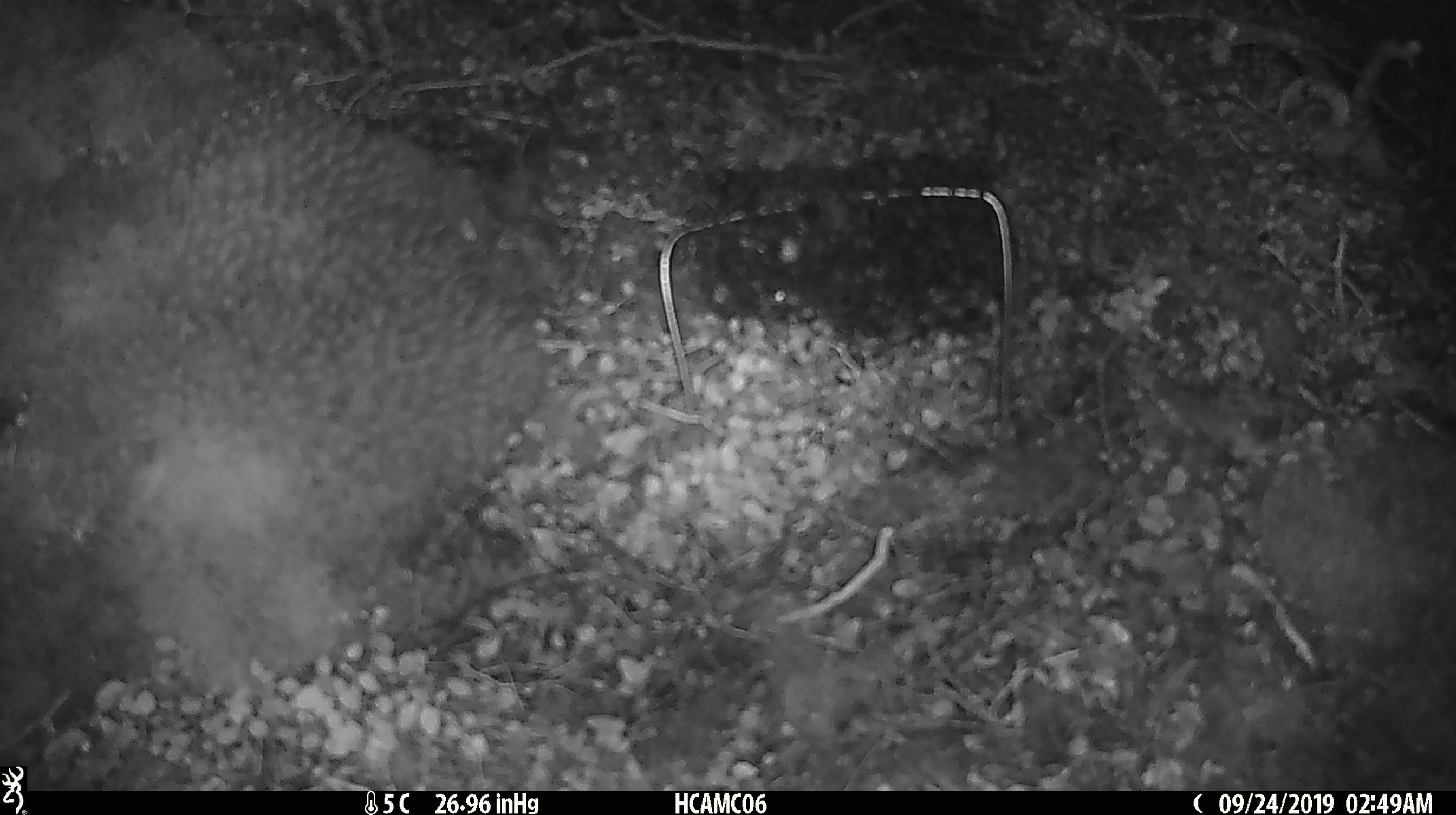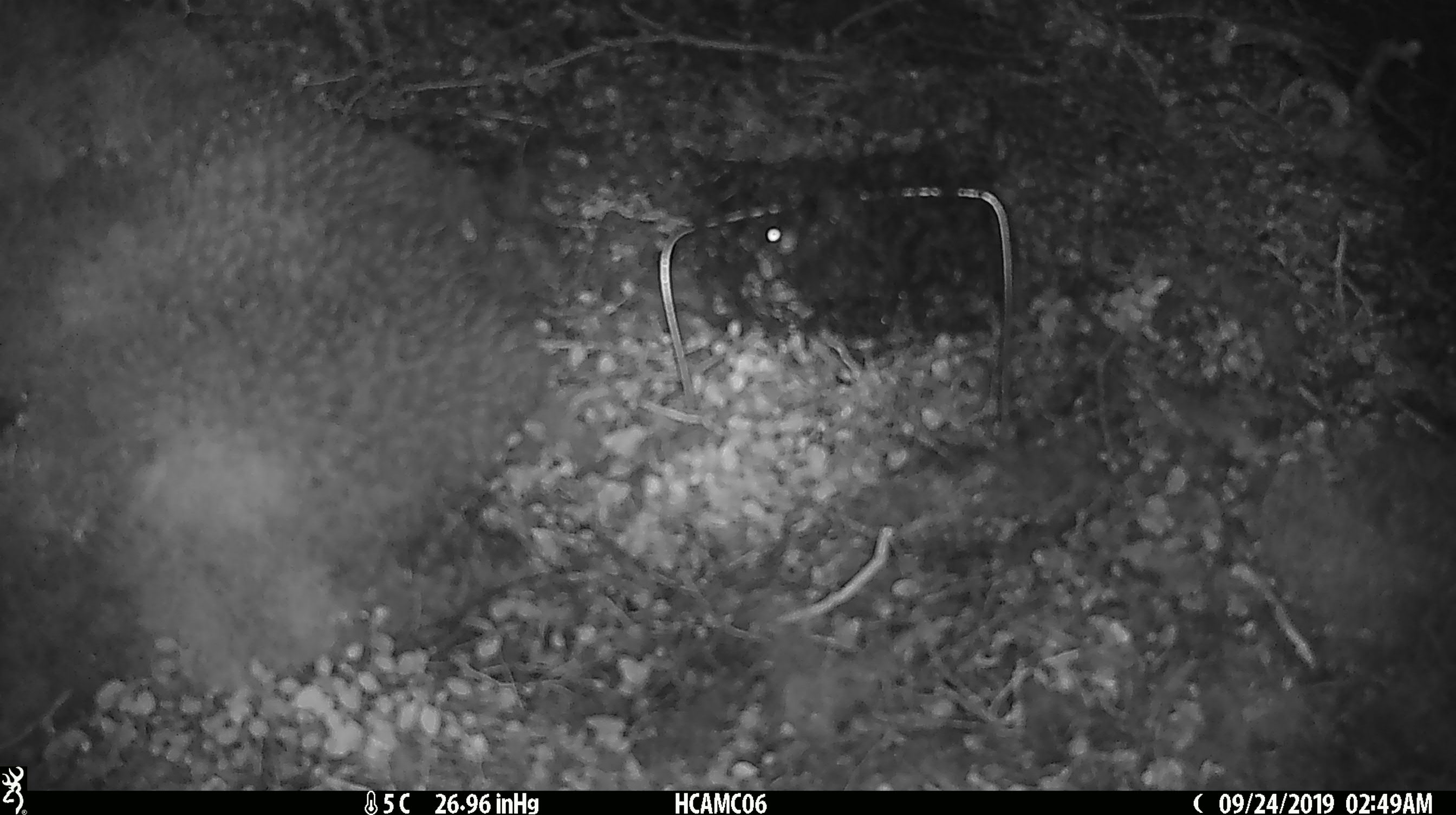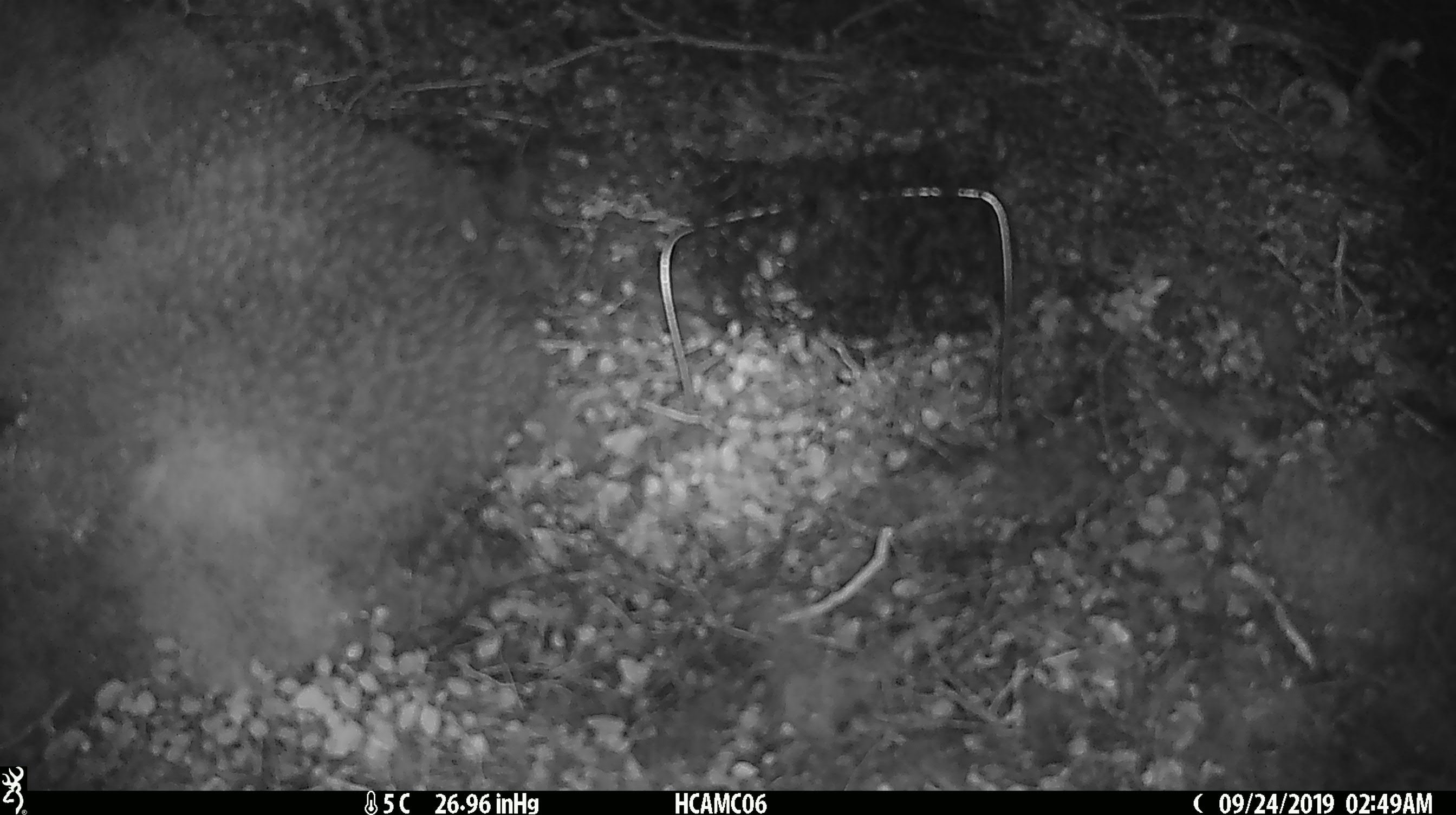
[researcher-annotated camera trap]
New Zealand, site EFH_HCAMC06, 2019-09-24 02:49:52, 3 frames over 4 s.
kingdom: Animalia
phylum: Chordata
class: Mammalia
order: Rodentia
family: Muridae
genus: Mus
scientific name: Mus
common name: mouse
Mouse (Mus).